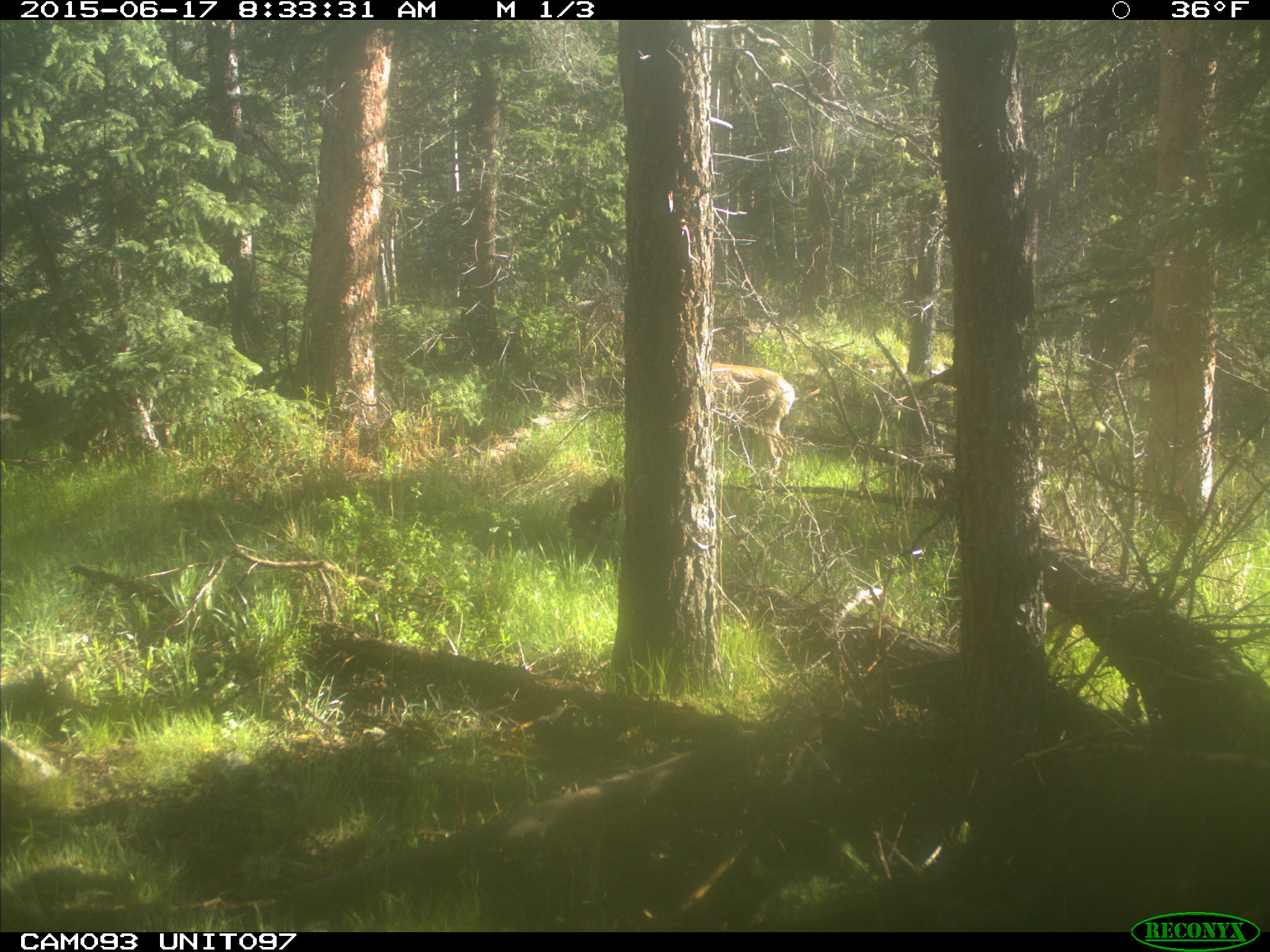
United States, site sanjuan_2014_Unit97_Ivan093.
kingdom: Animalia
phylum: Chordata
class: Mammalia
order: Artiodactyla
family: Cervidae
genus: Odocoileus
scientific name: Odocoileus hemionus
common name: mule deer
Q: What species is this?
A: Odocoileus hemionus (mule deer).